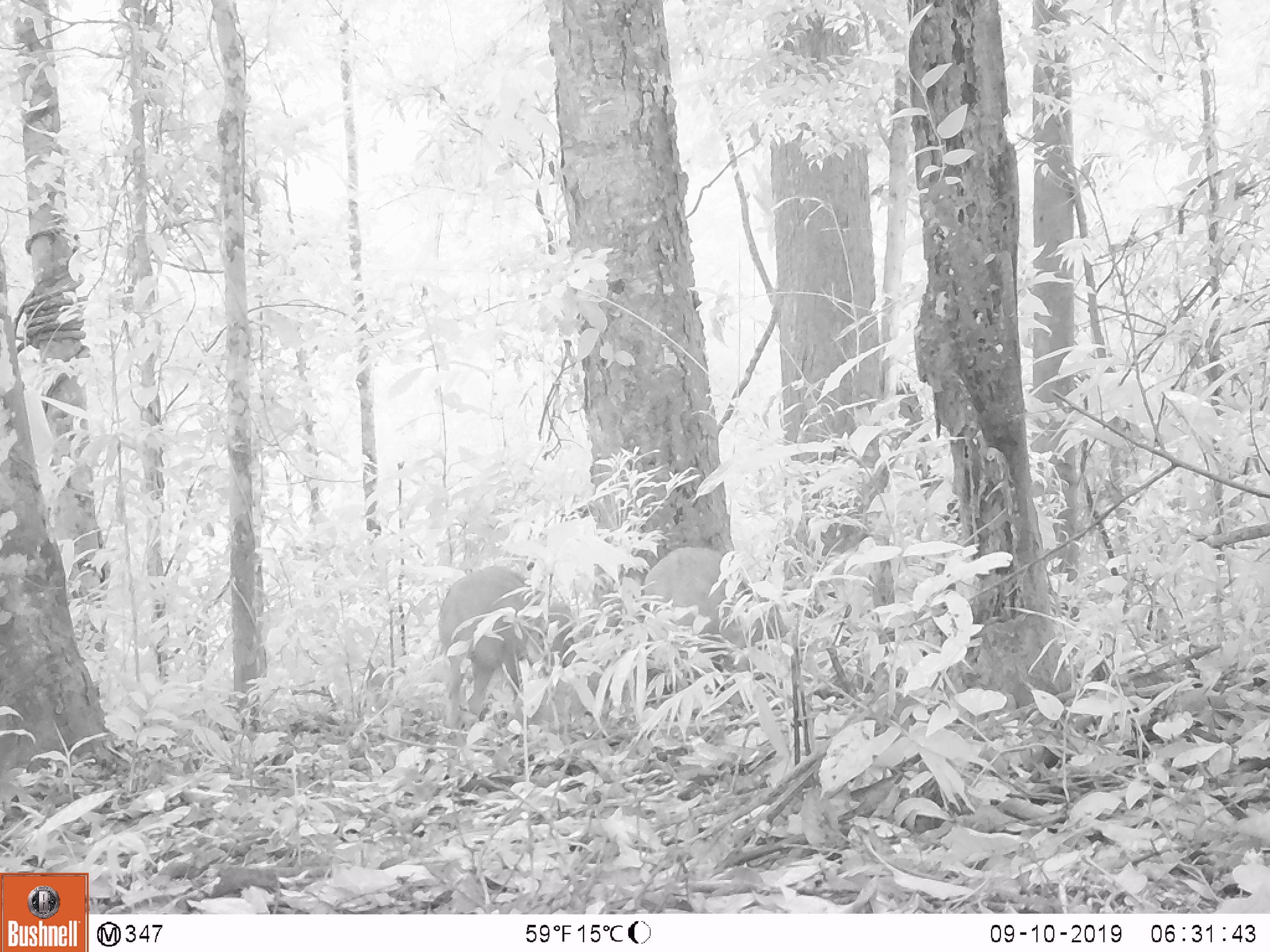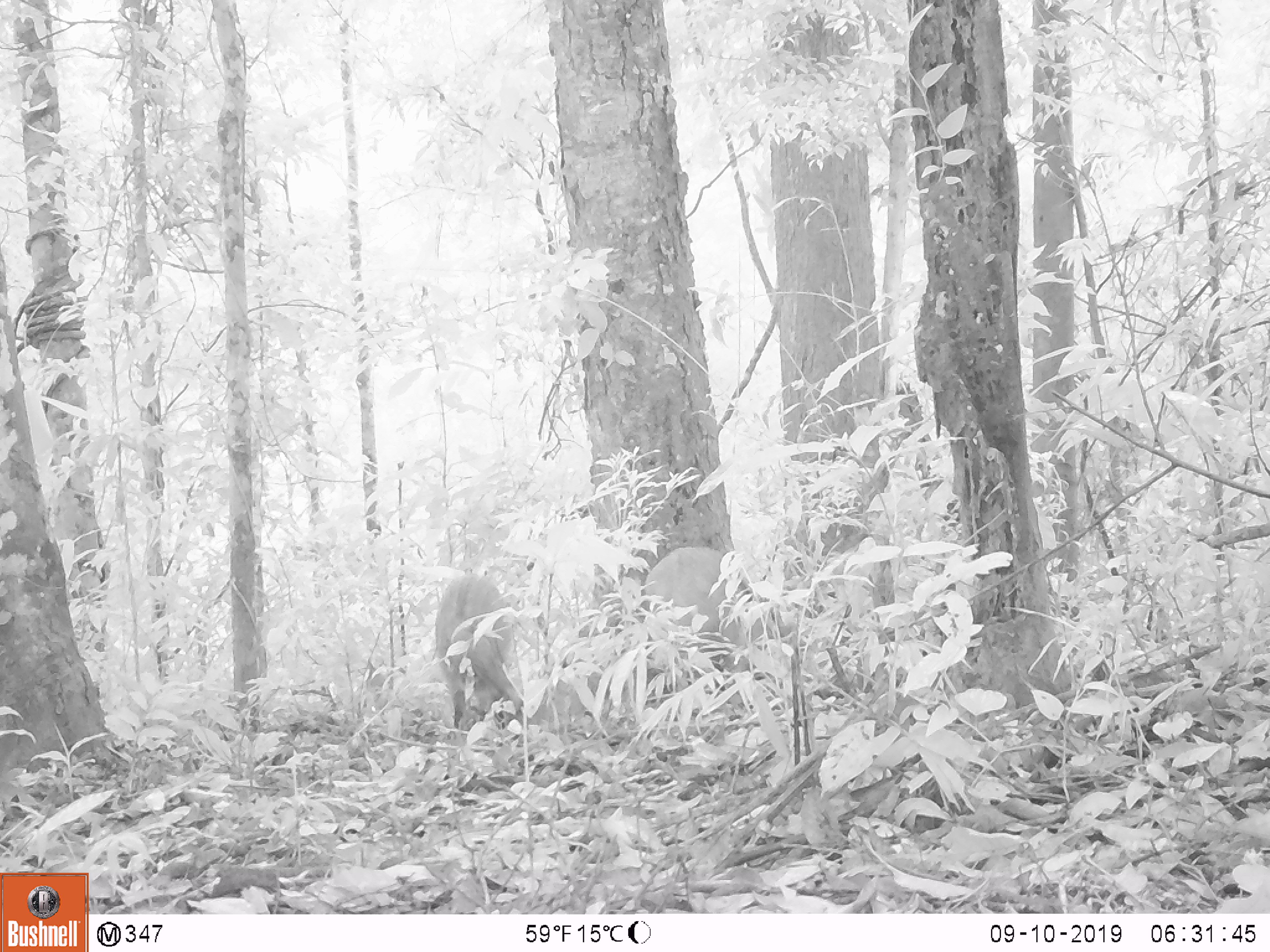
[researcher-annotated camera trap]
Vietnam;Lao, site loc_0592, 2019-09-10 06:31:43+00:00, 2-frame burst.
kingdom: Animalia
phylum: Chordata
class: Mammalia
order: Artiodactyla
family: Suidae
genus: Sus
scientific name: Sus scrofa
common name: eurasian wild pig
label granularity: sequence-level